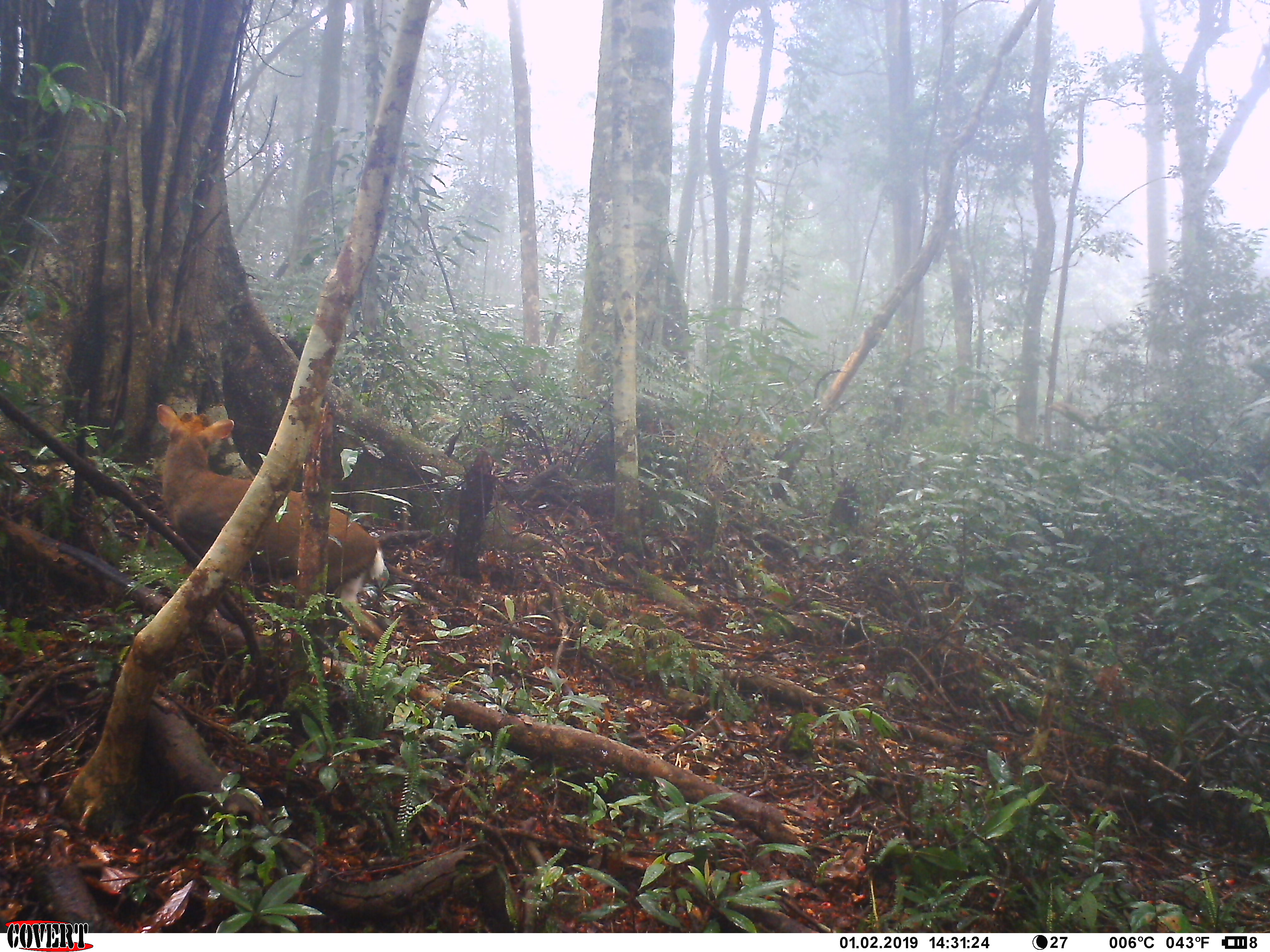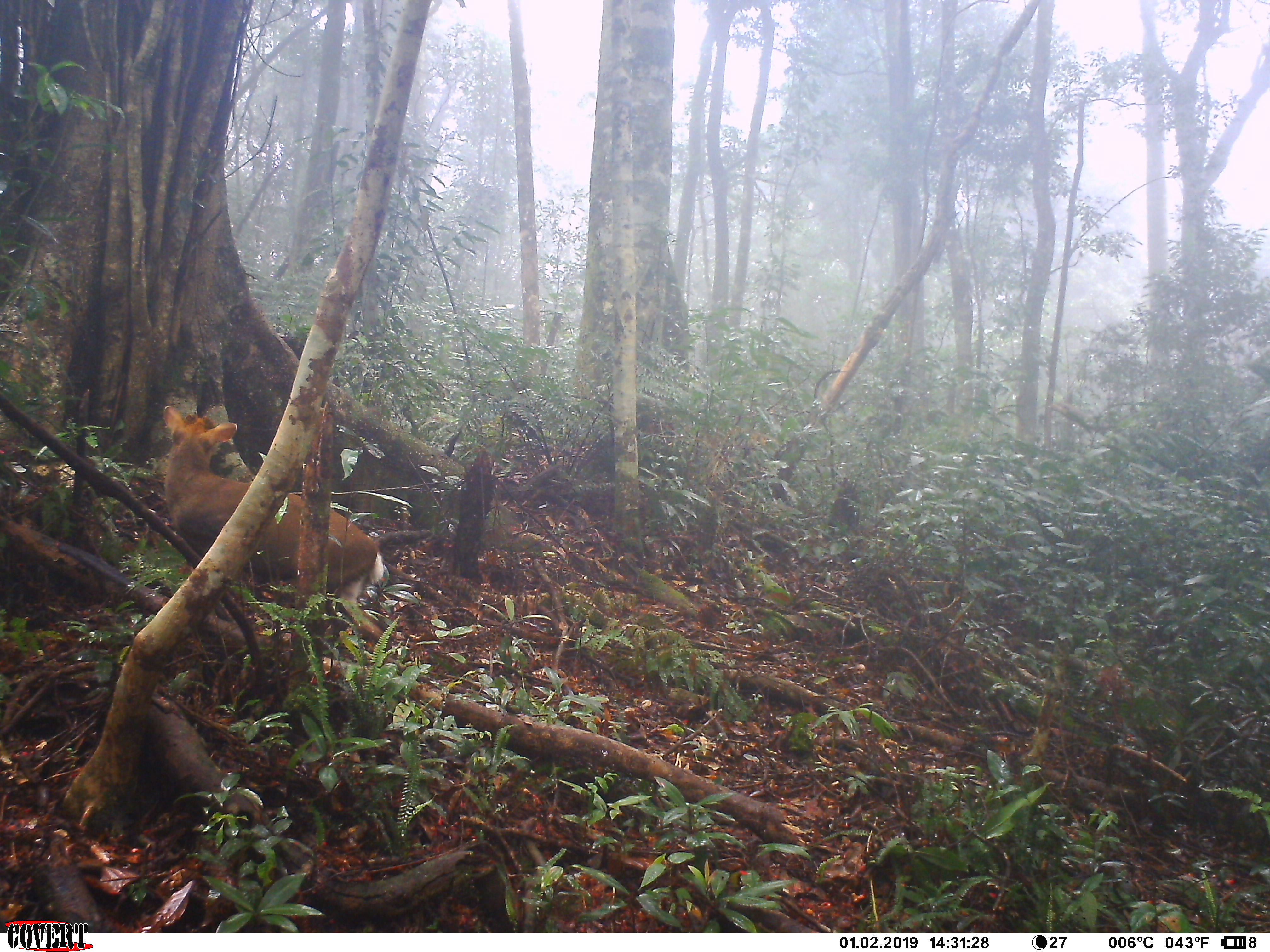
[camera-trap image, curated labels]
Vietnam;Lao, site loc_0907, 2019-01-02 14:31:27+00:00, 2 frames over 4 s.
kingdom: Animalia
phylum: Chordata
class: Mammalia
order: Artiodactyla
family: Cervidae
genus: Muntiacus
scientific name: Muntiacus rooseveltorum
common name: roosevelt's muntjac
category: roosevelts muntjac group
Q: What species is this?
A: Roosevelts muntjac group (roosevelt's muntjac) (Muntiacus rooseveltorum).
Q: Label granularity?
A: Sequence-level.